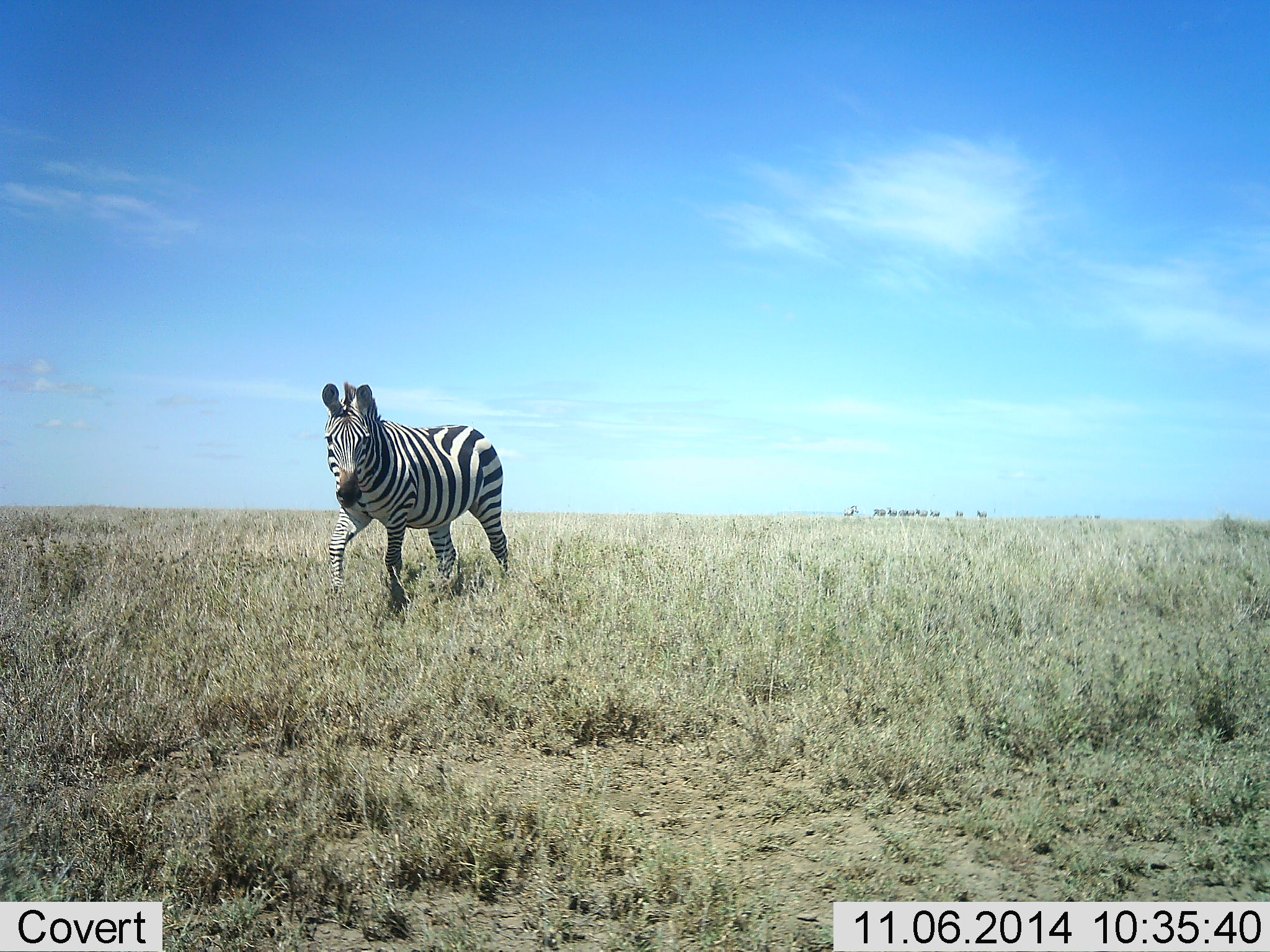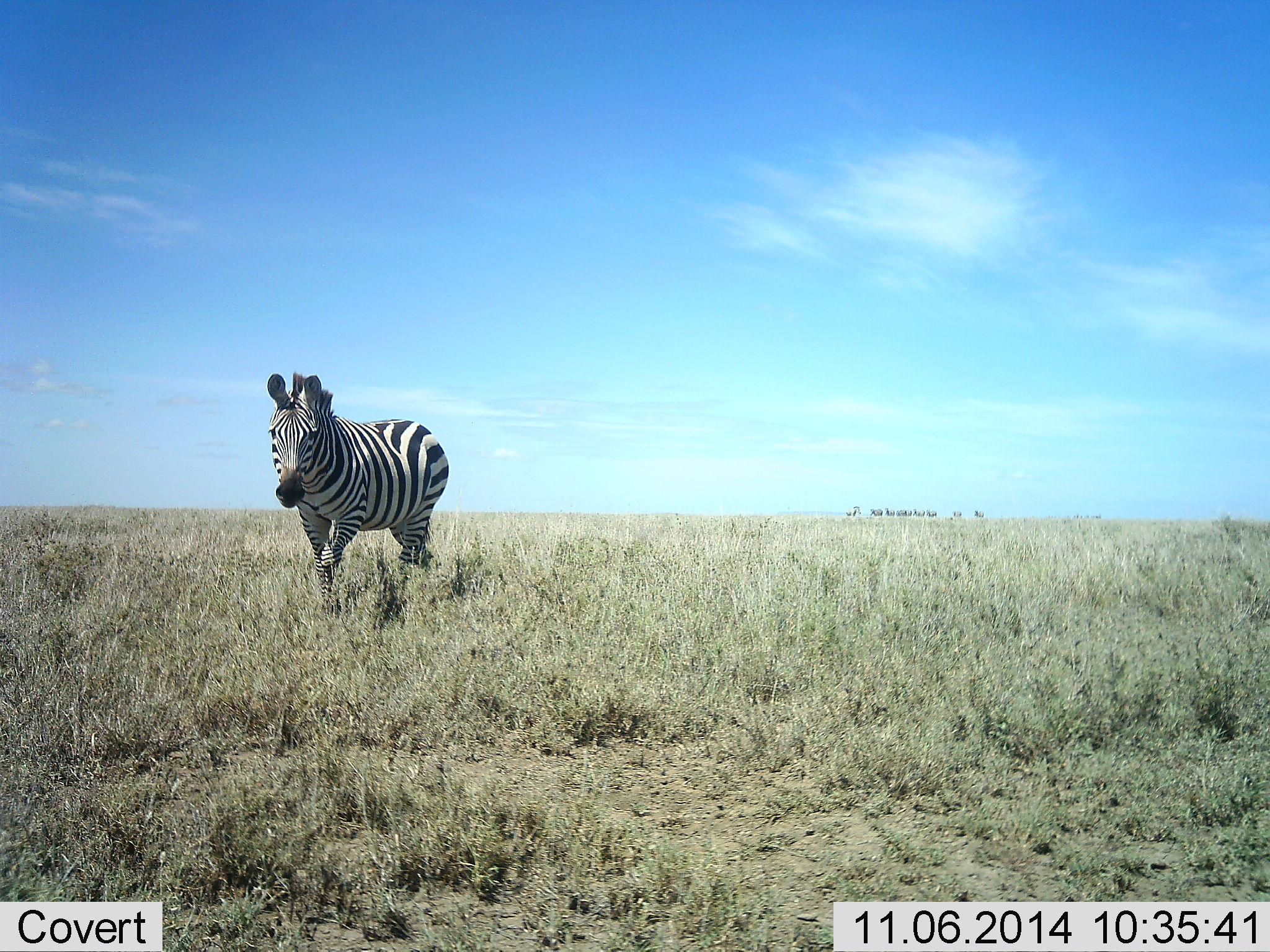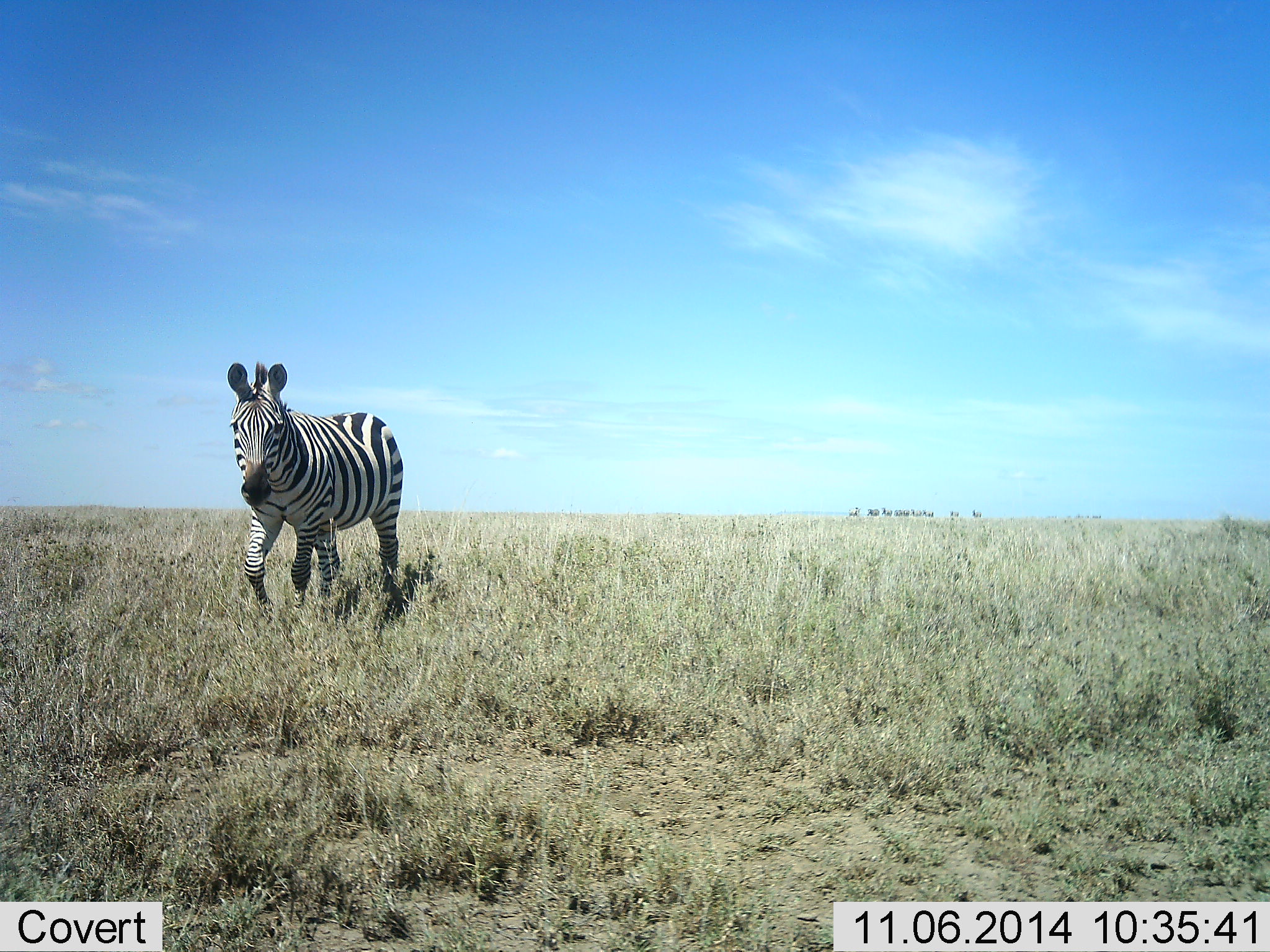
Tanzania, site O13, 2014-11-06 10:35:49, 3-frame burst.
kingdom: Animalia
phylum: Chordata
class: Mammalia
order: Perissodactyla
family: Equidae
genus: Equus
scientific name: Equus quagga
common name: plains zebra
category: zebra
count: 1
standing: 20%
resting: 0%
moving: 90%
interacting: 0%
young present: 0%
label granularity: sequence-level